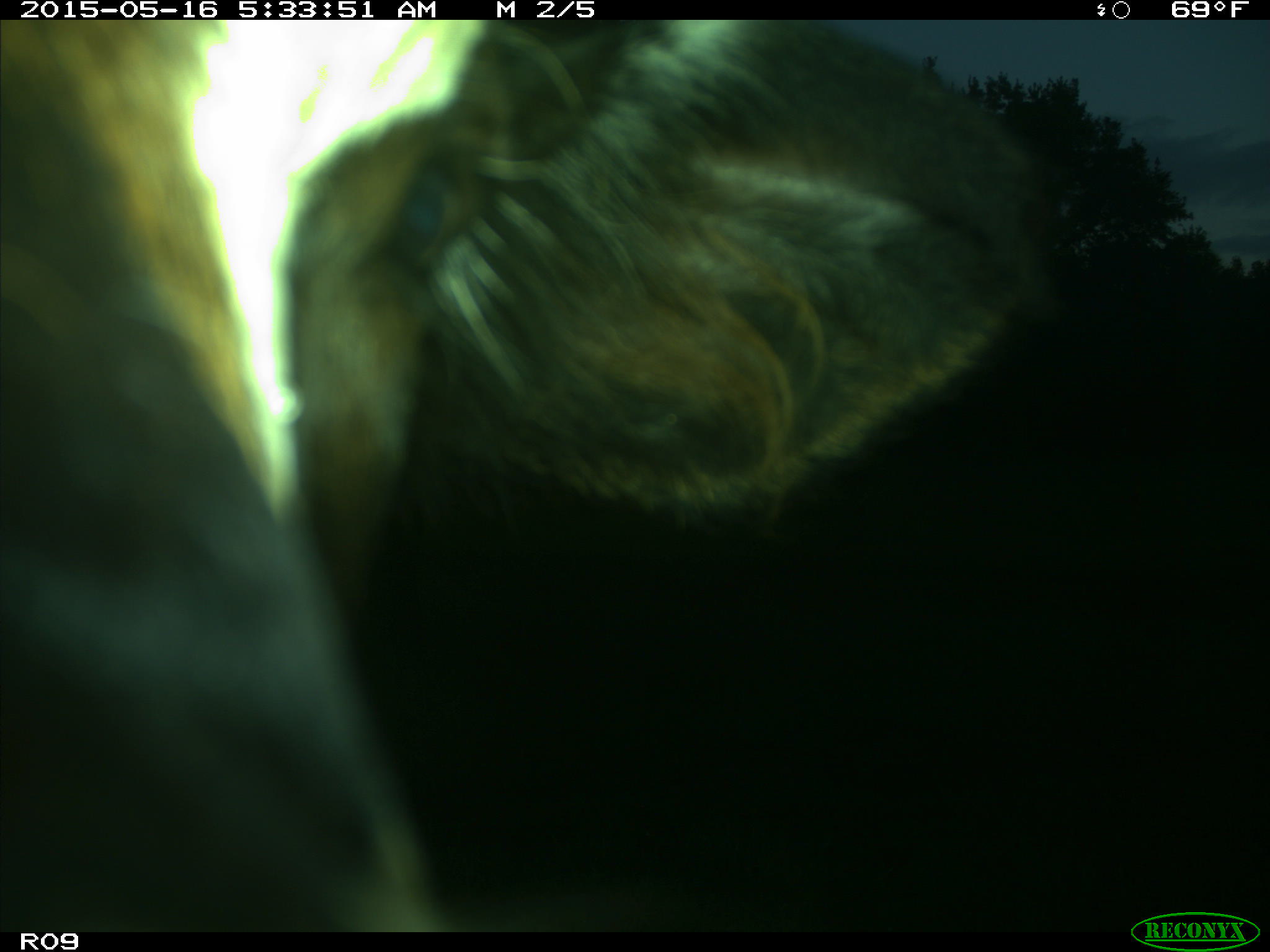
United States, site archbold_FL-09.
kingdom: Animalia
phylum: Chordata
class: Mammalia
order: Artiodactyla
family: Bovidae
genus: Bos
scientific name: Bos taurus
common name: domestic cow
Bos taurus (domestic cow).